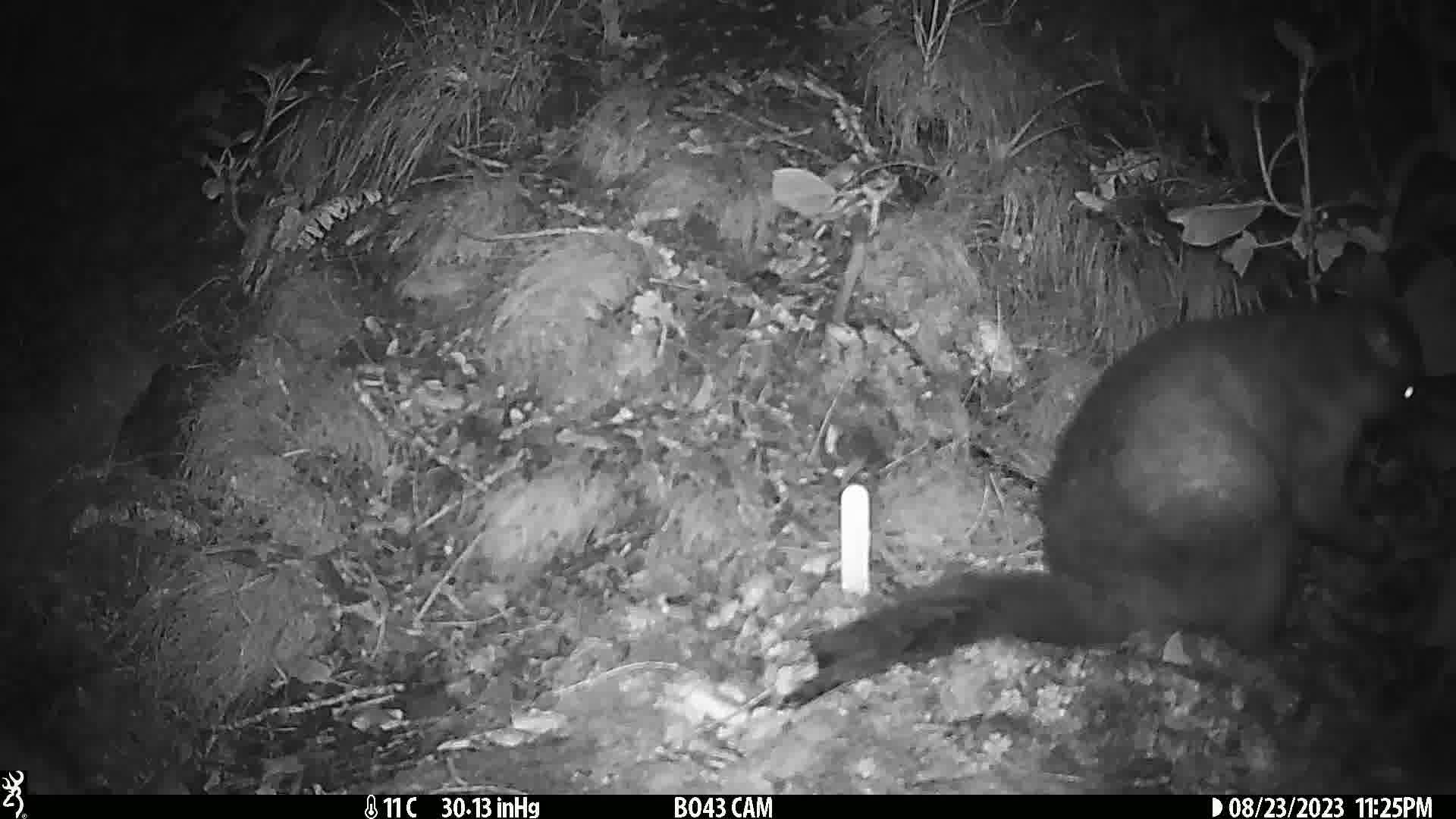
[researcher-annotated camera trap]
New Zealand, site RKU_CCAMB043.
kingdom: Animalia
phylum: Chordata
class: Mammalia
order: Diprotodontia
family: Phalangeridae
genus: Trichosurus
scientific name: Trichosurus vulpecula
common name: common brushtail possum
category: possum